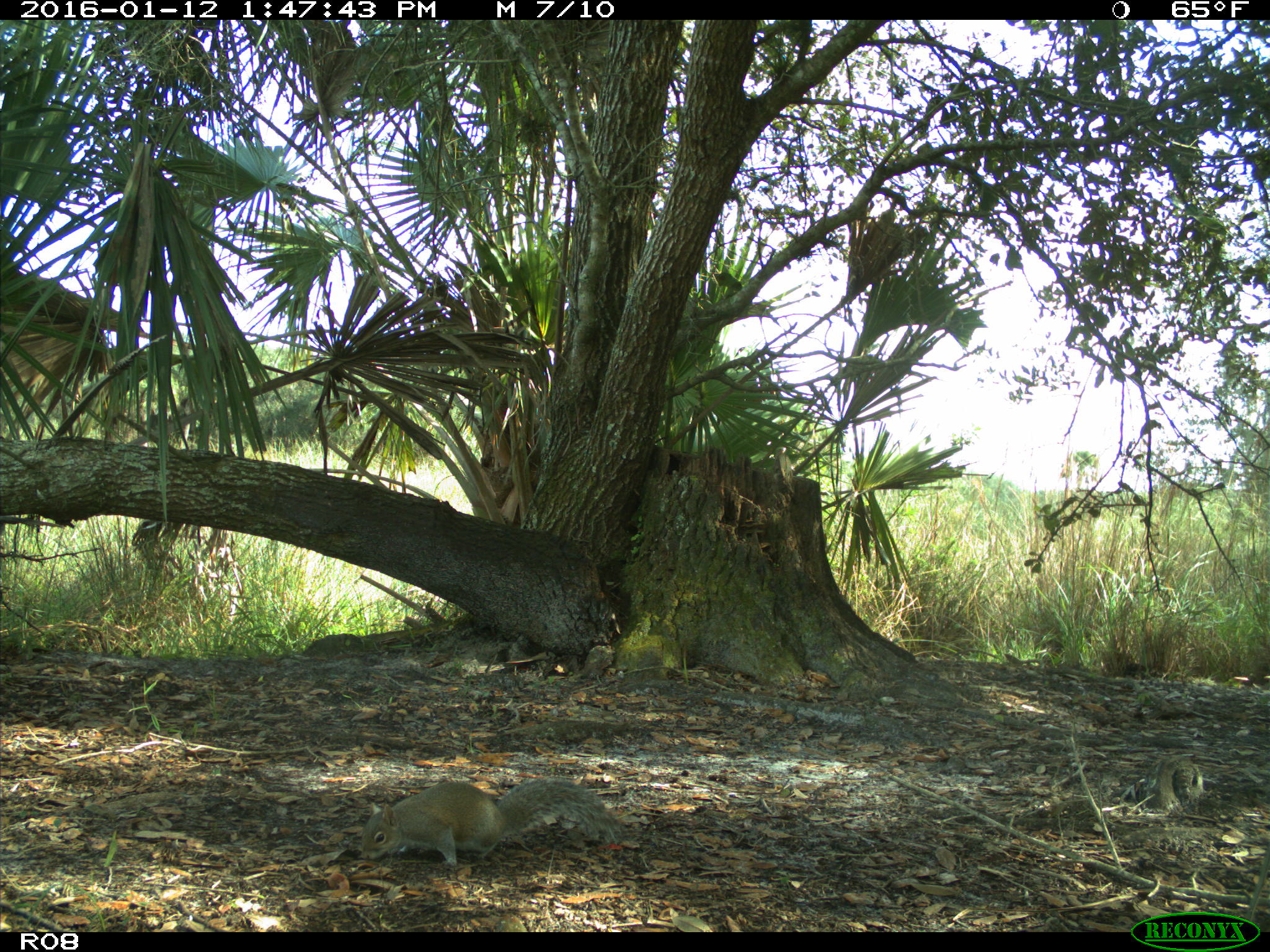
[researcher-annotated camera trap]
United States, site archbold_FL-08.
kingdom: Animalia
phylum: Chordata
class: Mammalia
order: Rodentia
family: Sciuridae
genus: Sciurus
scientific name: Sciurus carolinensis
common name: eastern gray squirrel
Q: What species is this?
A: Sciurus carolinensis (eastern gray squirrel).